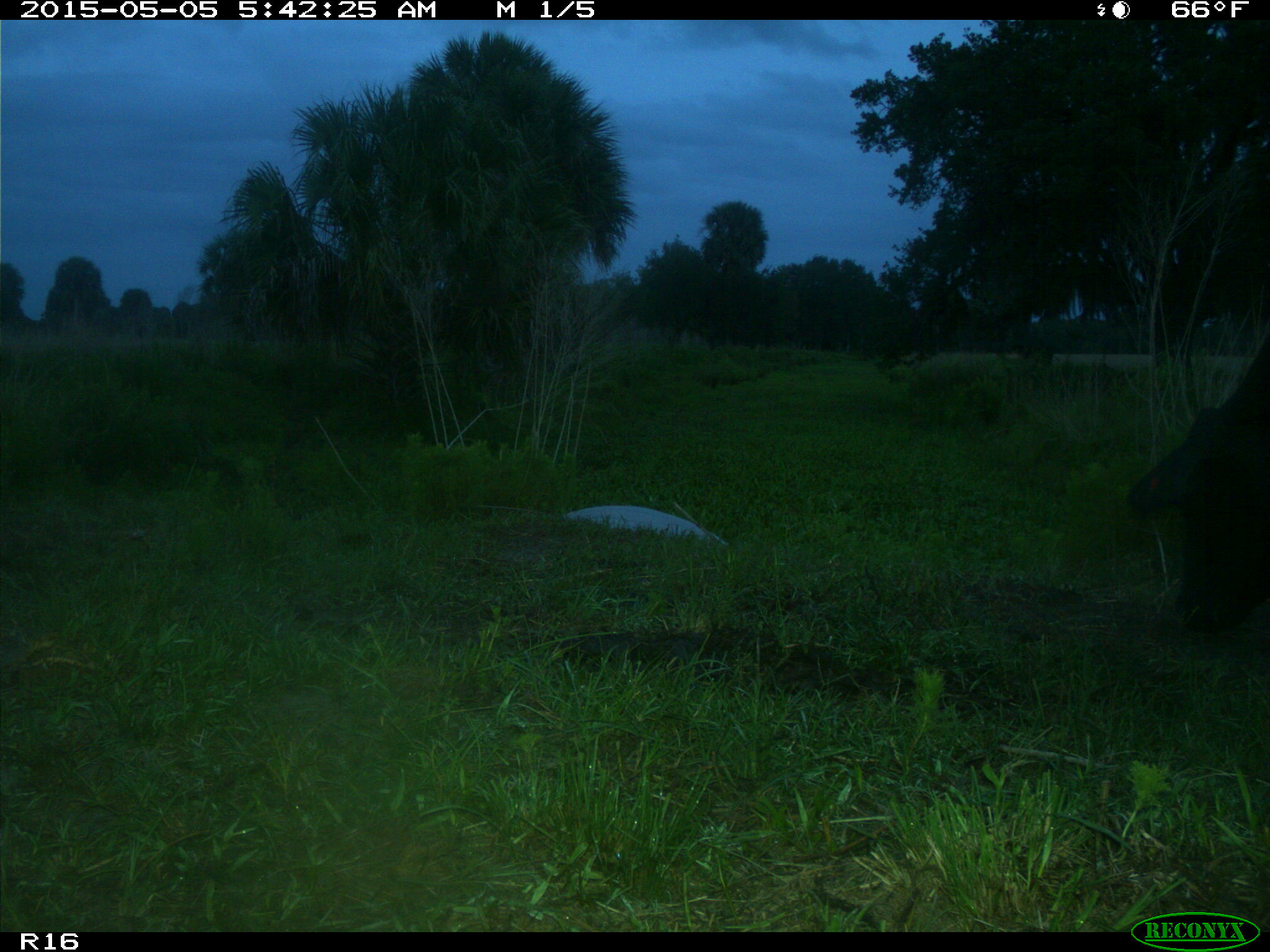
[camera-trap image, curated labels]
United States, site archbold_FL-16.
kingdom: Animalia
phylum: Chordata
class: Mammalia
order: Artiodactyla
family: Bovidae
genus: Bos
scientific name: Bos taurus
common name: domestic cow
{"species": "Bos taurus (domestic cow)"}